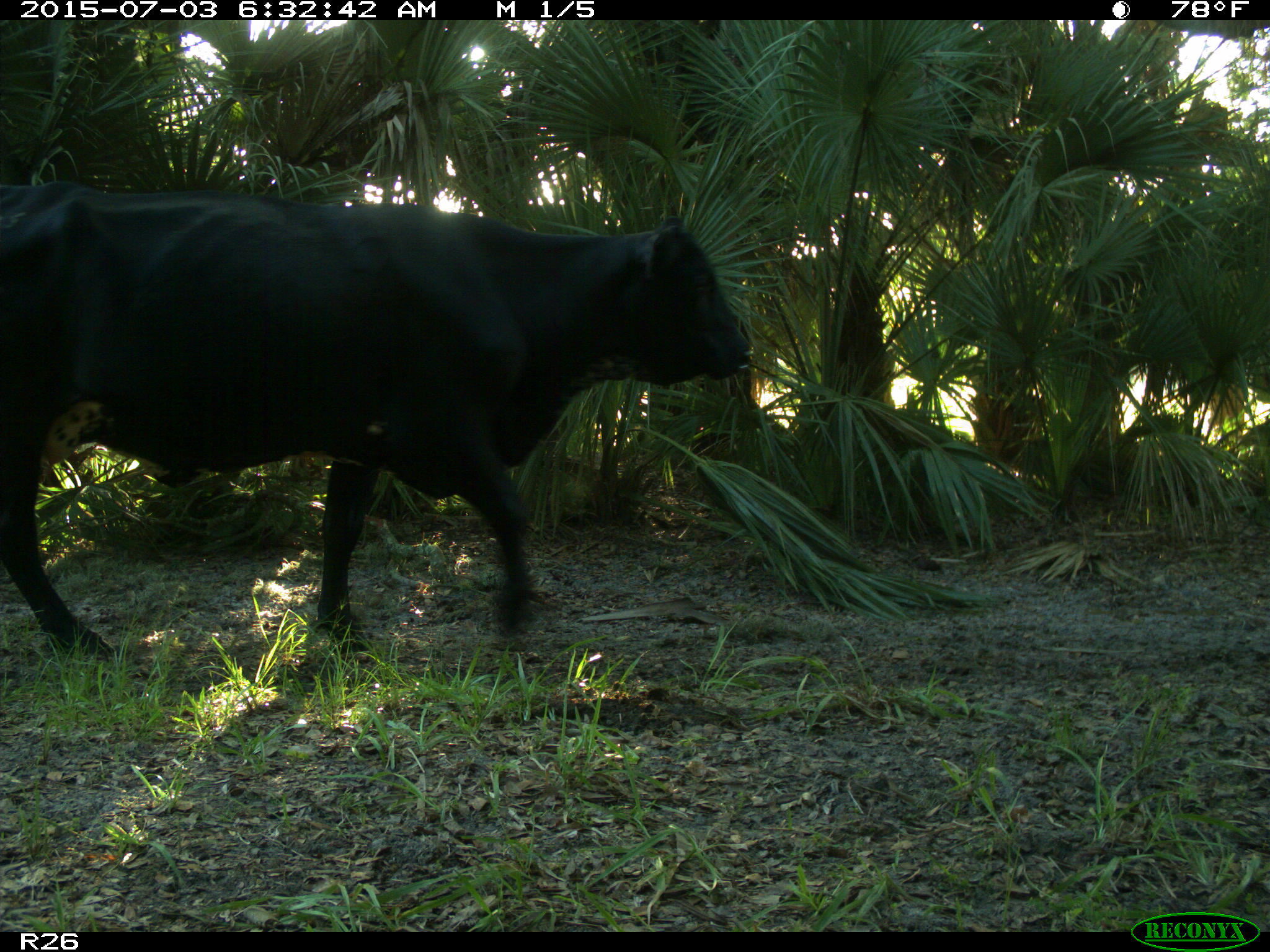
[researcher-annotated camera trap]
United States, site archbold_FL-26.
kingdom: Animalia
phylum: Chordata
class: Mammalia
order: Artiodactyla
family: Bovidae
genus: Bos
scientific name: Bos taurus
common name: domestic cow